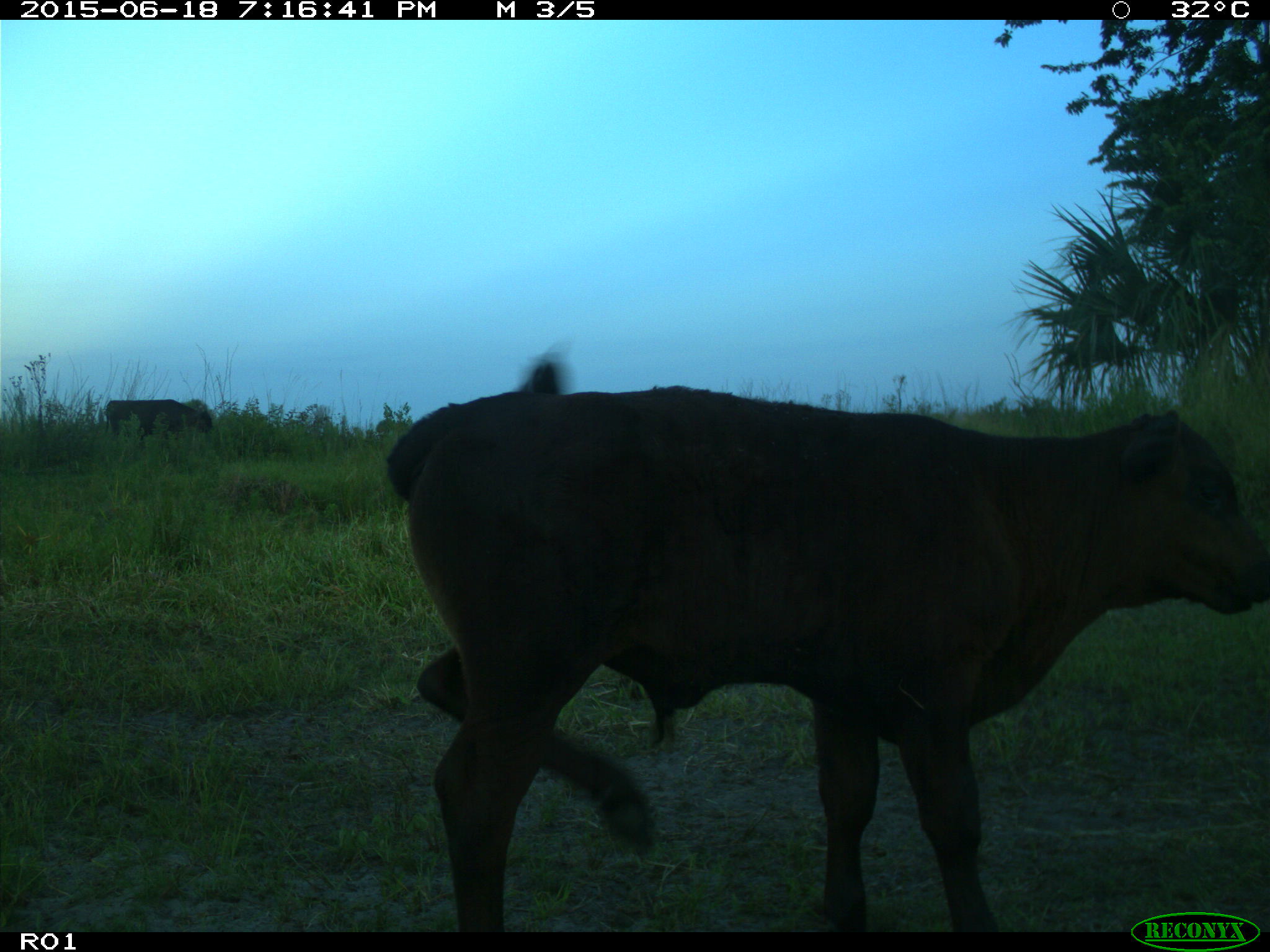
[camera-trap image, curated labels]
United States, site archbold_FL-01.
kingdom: Animalia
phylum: Chordata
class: Mammalia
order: Artiodactyla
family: Bovidae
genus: Bos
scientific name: Bos taurus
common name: domestic cow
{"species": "Bos taurus (domestic cow)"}